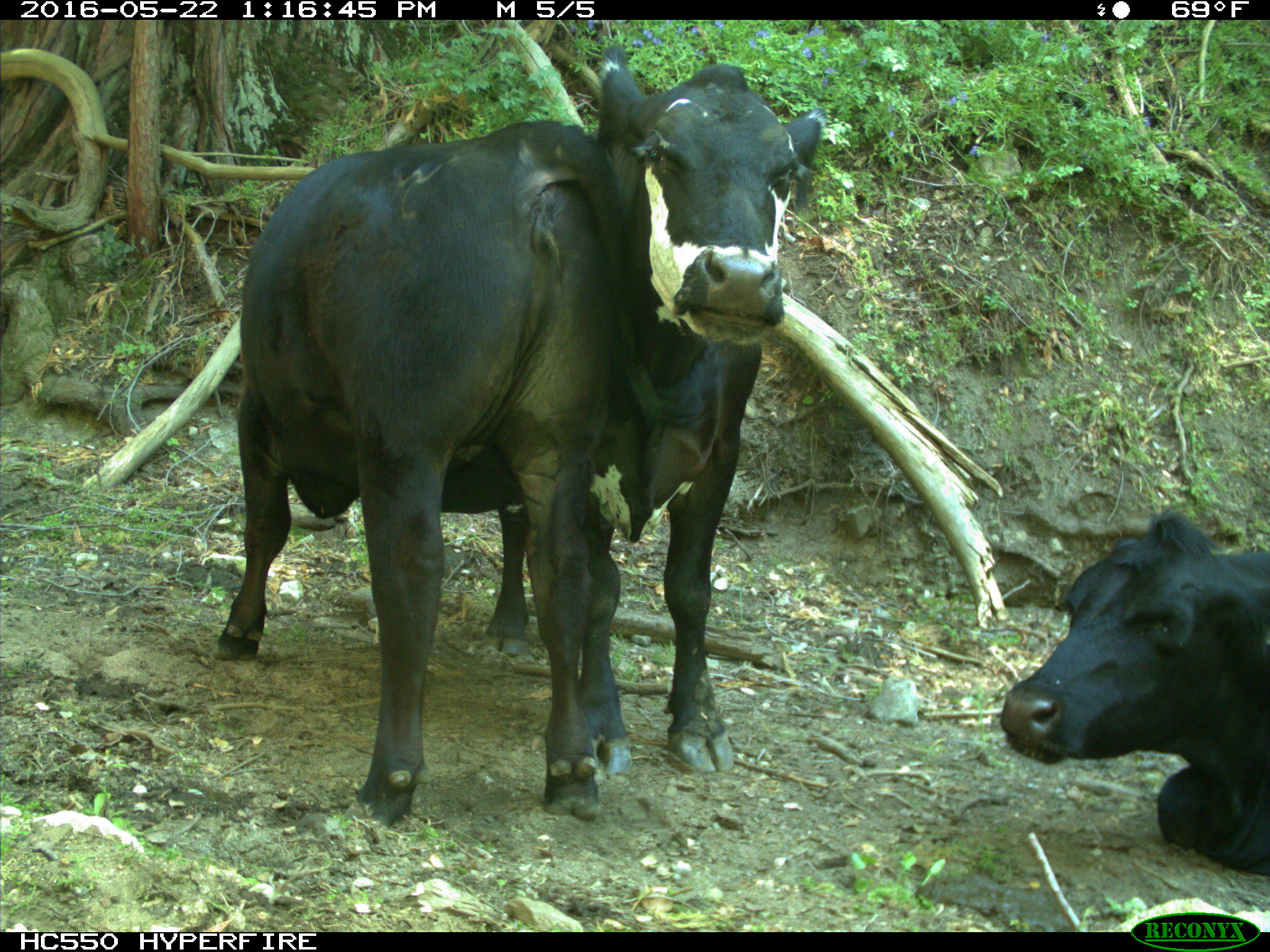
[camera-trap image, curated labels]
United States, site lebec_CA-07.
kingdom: Animalia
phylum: Chordata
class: Mammalia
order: Artiodactyla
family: Bovidae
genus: Bos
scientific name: Bos taurus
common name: domestic cow